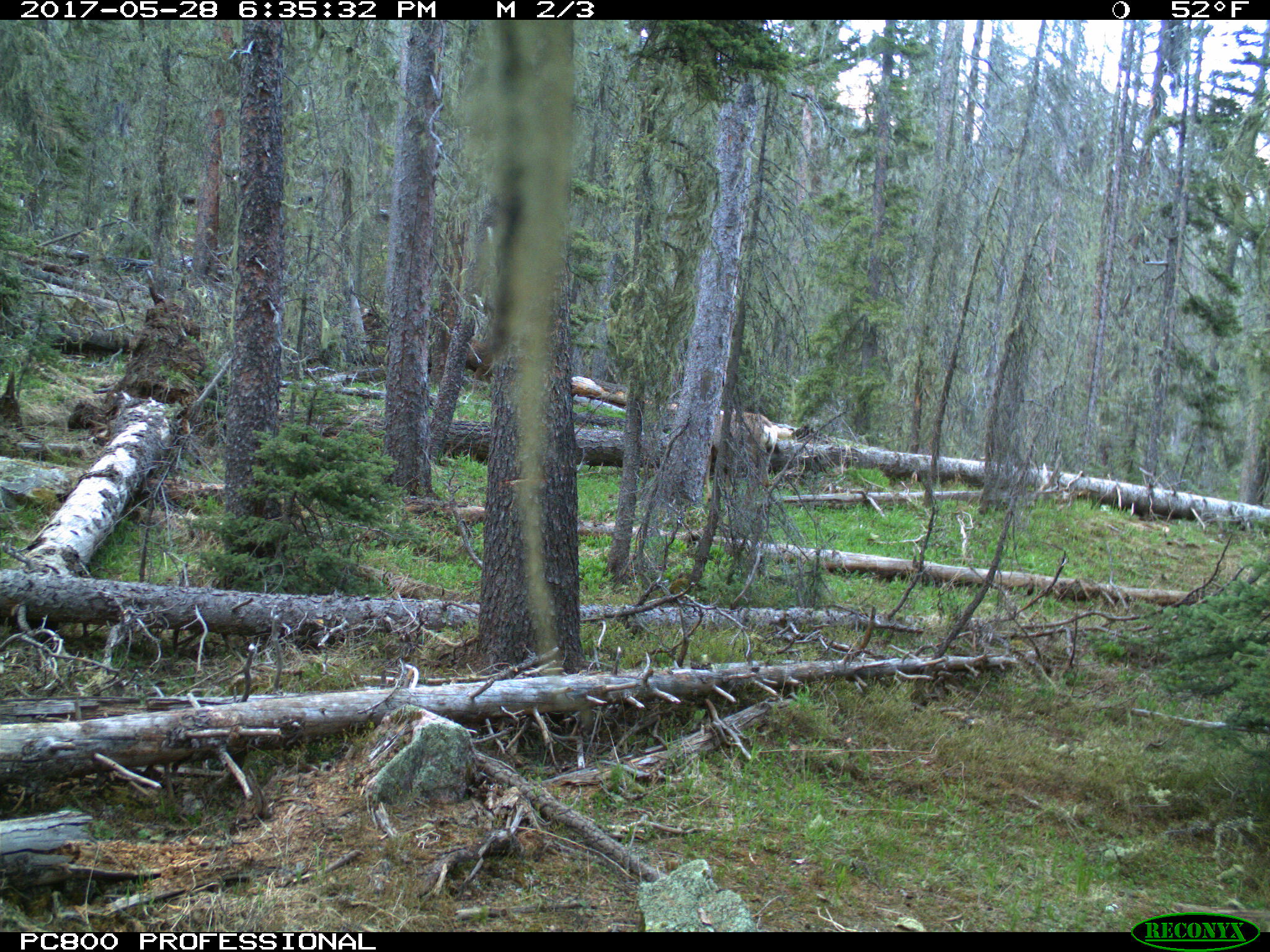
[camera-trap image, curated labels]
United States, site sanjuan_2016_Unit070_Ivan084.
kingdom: Animalia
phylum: Chordata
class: Mammalia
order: Artiodactyla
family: Cervidae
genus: Odocoileus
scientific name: Odocoileus hemionus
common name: mule deer